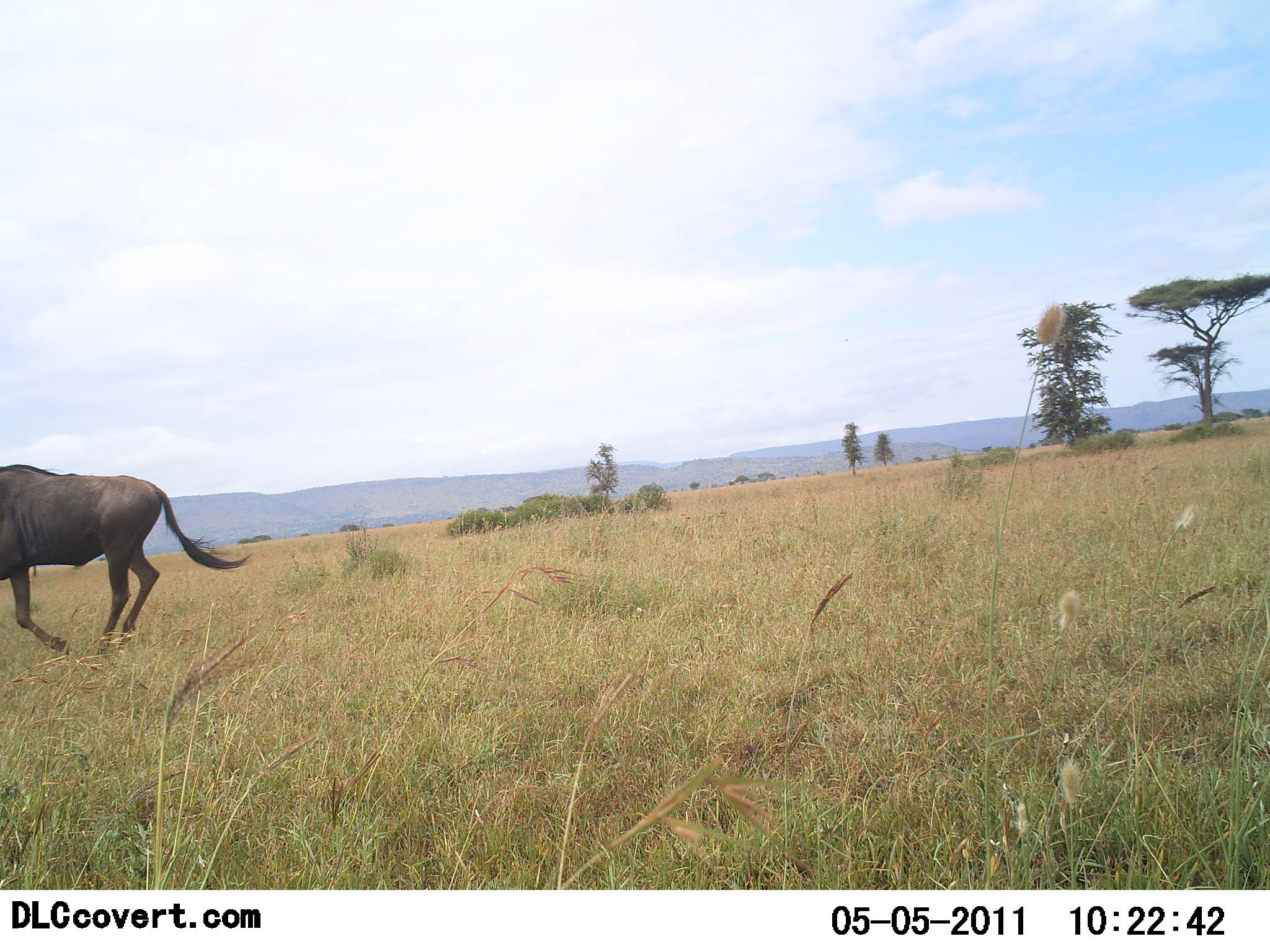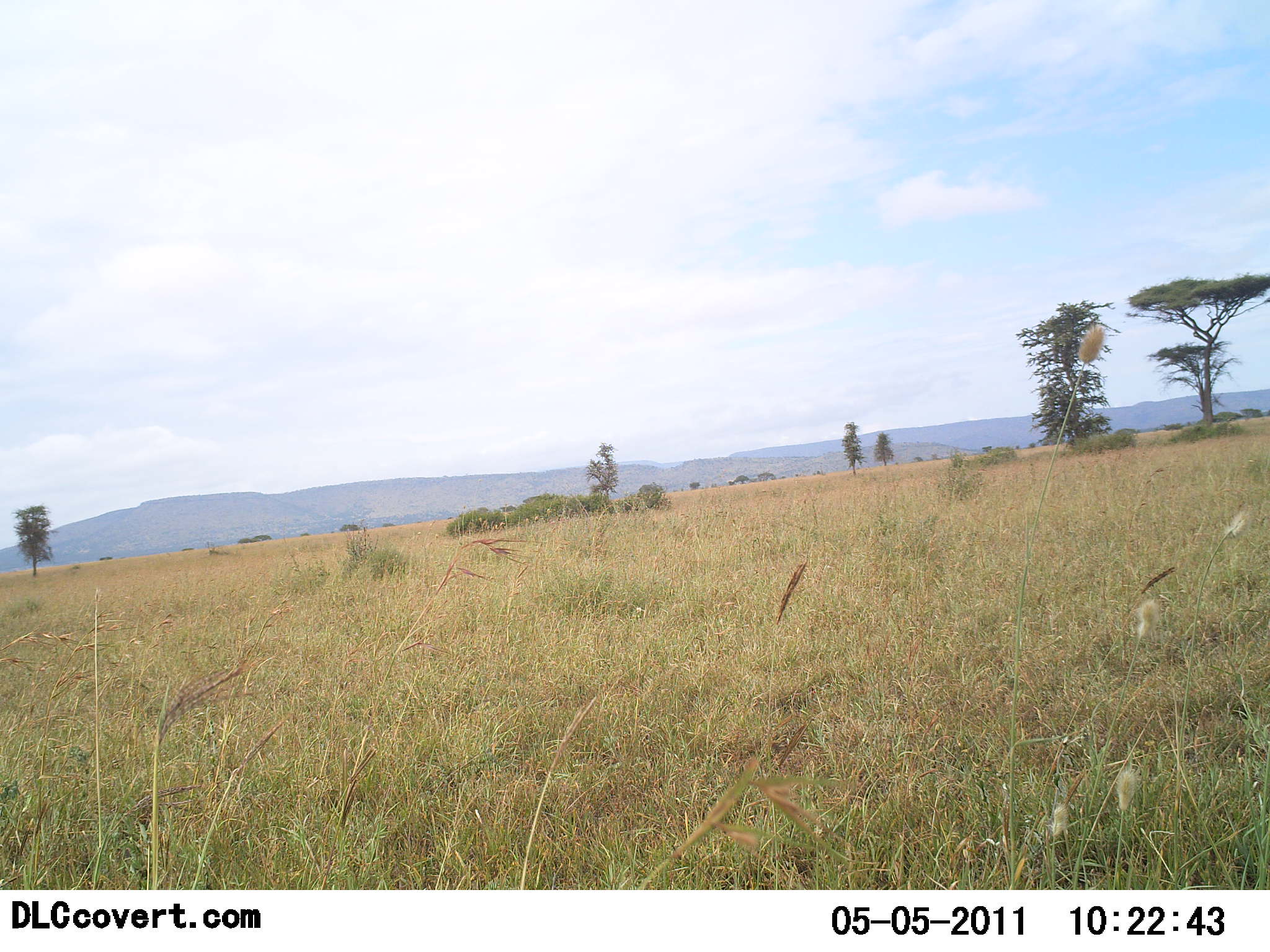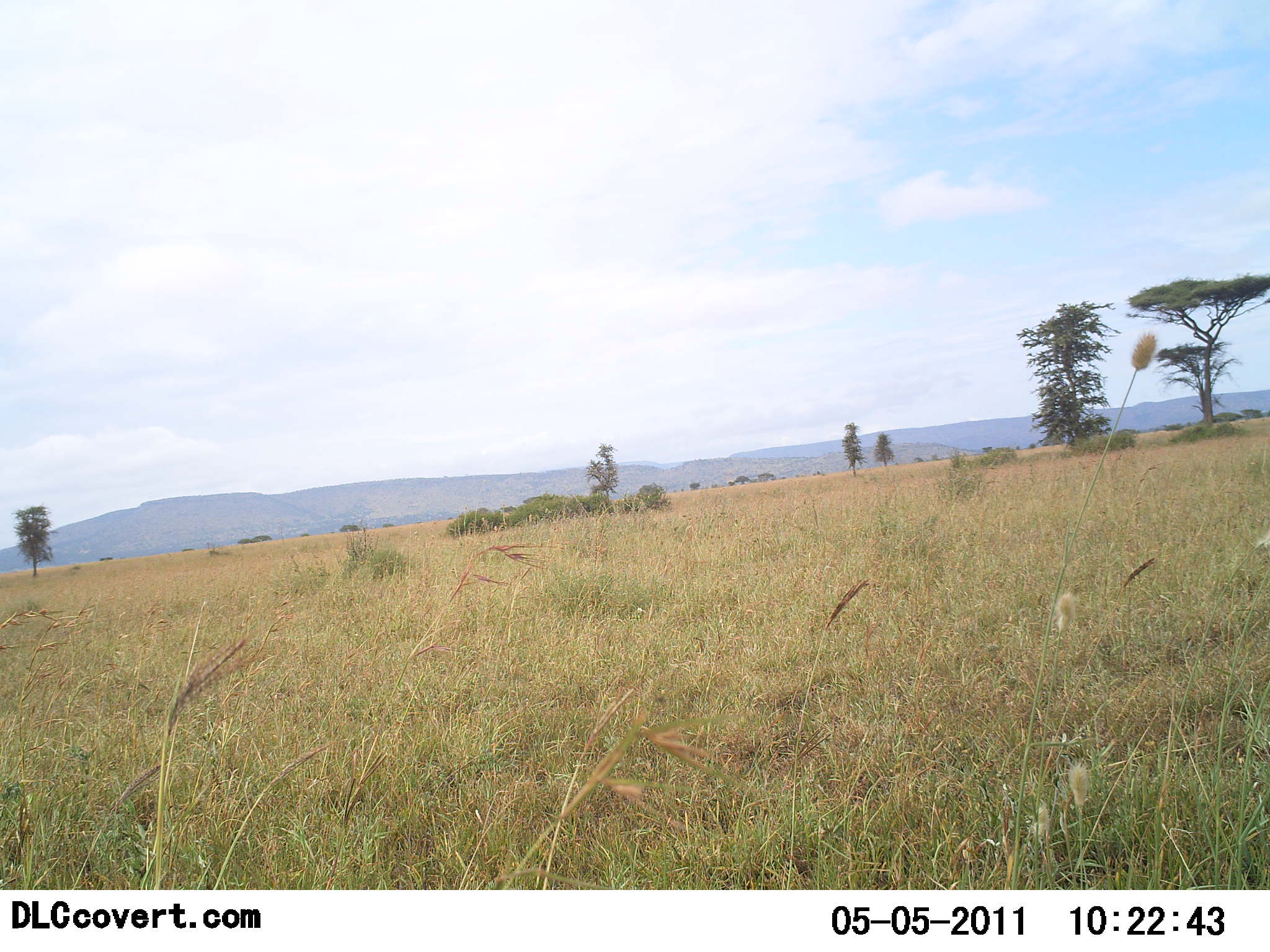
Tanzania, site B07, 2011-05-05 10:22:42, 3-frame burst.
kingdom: Animalia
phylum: Chordata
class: Mammalia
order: Artiodactyla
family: Bovidae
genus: Connochaetes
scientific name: Connochaetes taurinus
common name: blue wildebeest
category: wildebeest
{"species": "wildebeest (blue wildebeest) (Connochaetes taurinus)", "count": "1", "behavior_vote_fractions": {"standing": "0%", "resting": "0%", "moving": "100%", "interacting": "0%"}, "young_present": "0%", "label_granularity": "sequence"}